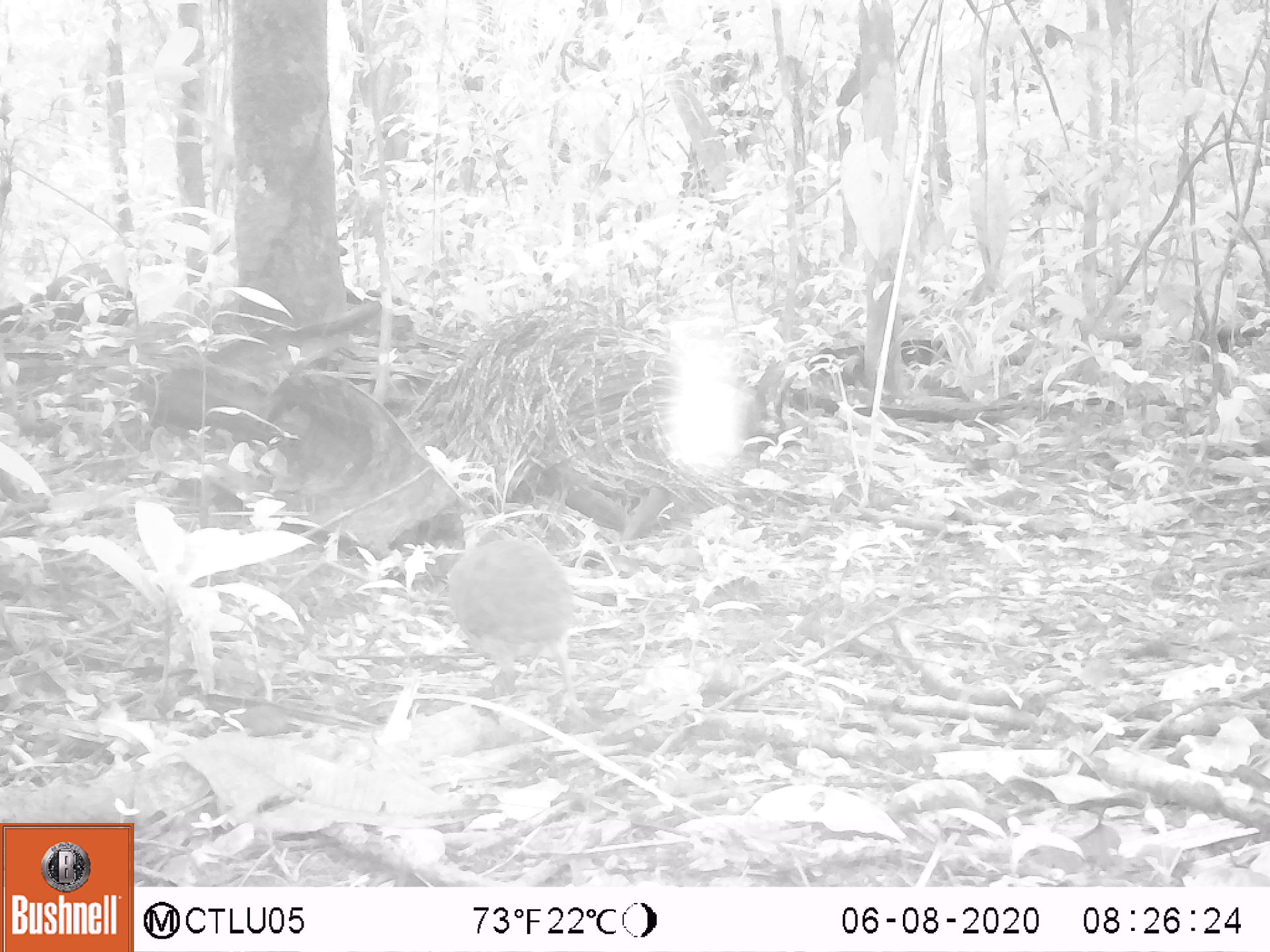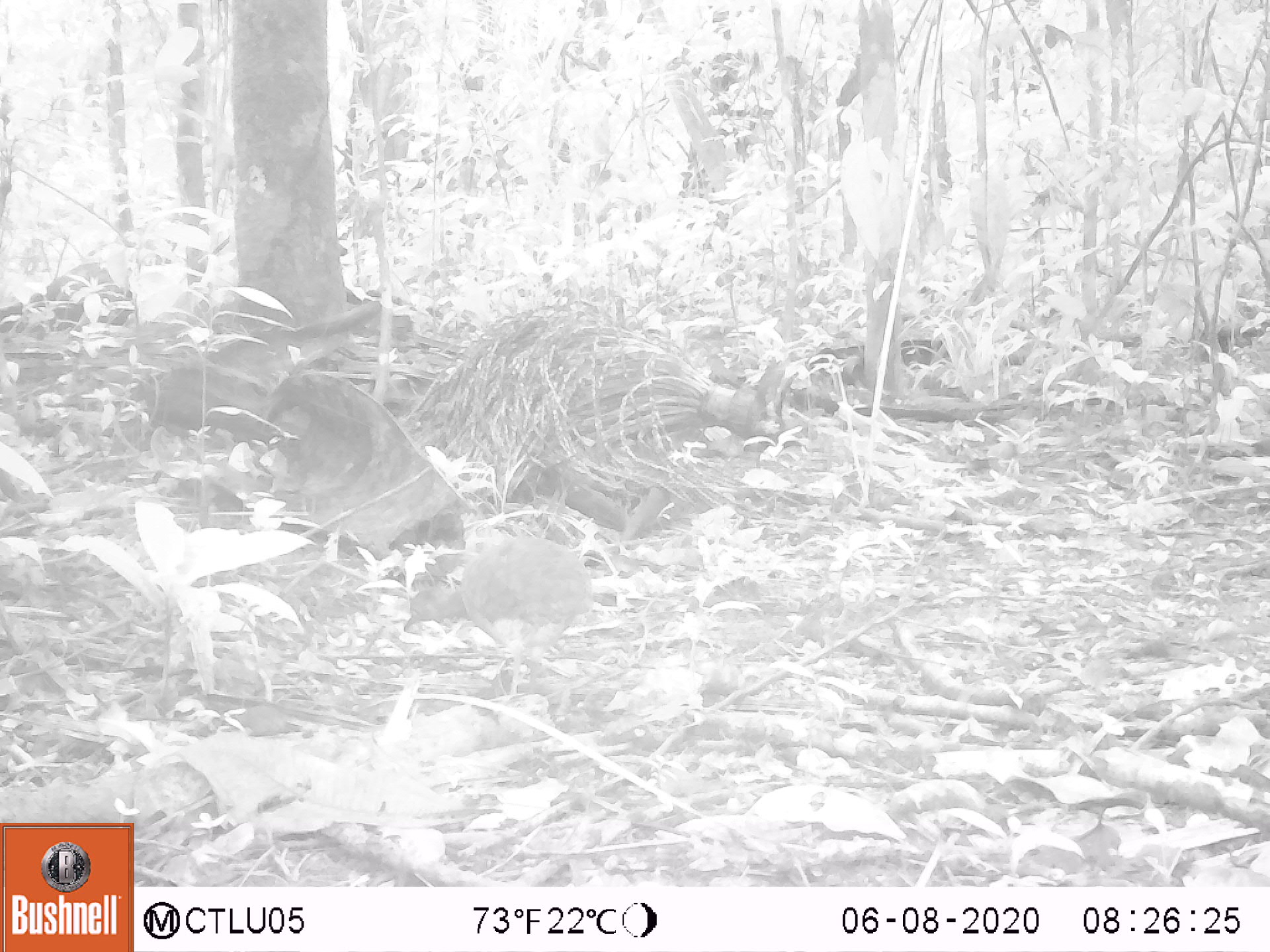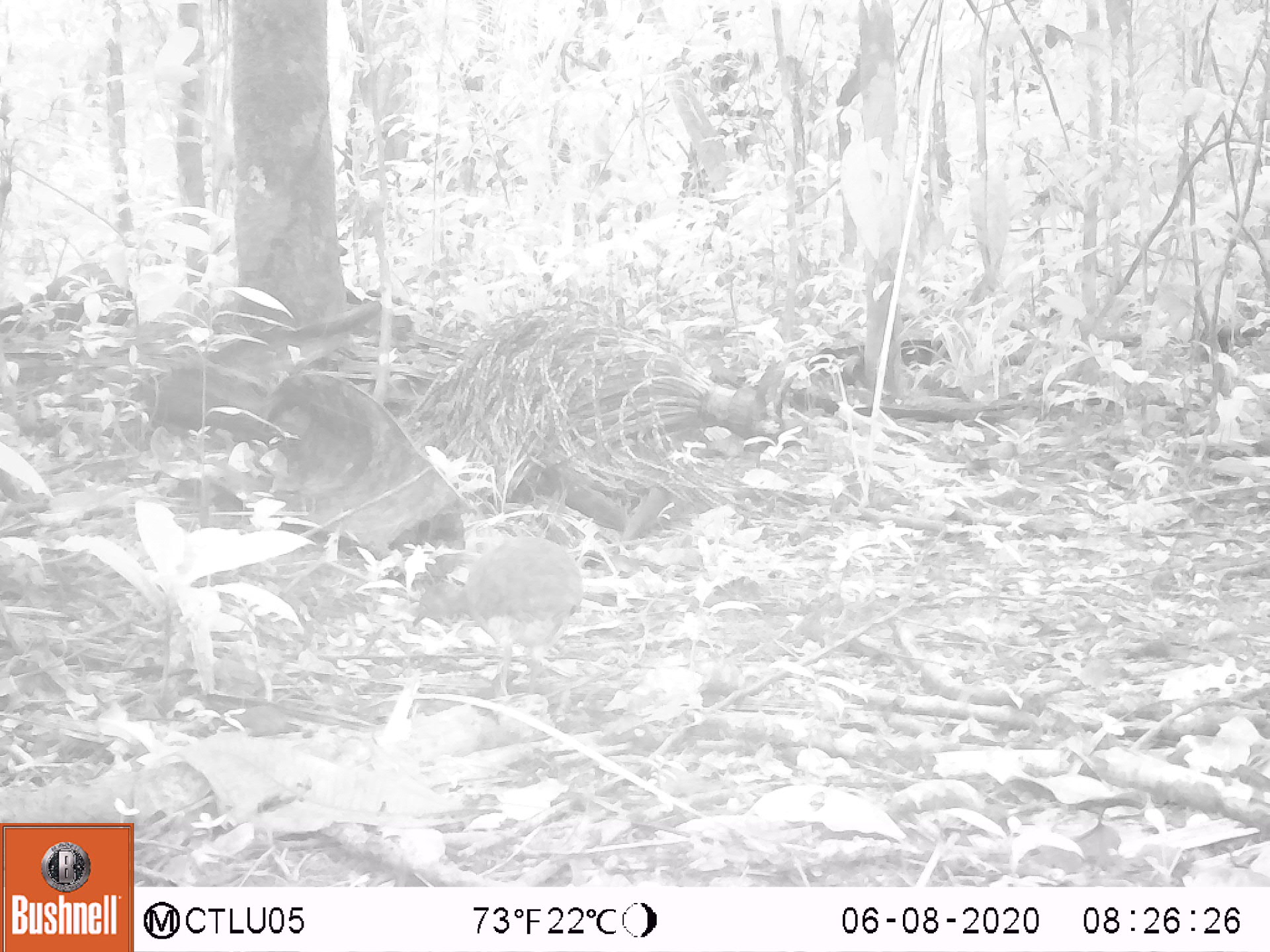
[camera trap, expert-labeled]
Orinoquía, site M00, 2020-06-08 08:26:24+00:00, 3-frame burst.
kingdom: Animalia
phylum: Chordata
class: Aves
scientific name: Aves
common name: bird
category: unknown bird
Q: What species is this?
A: Unknown bird (bird) (Aves).